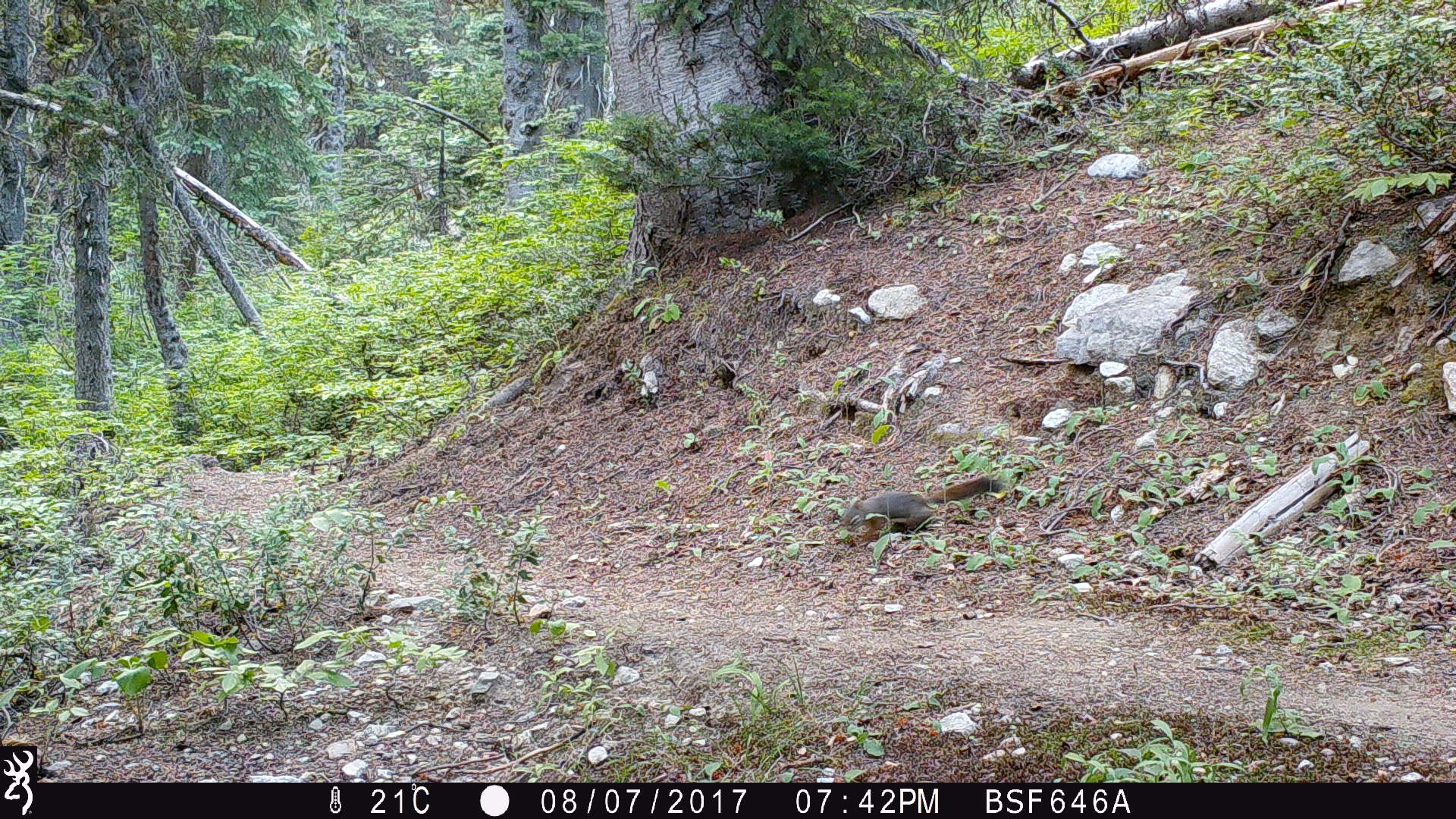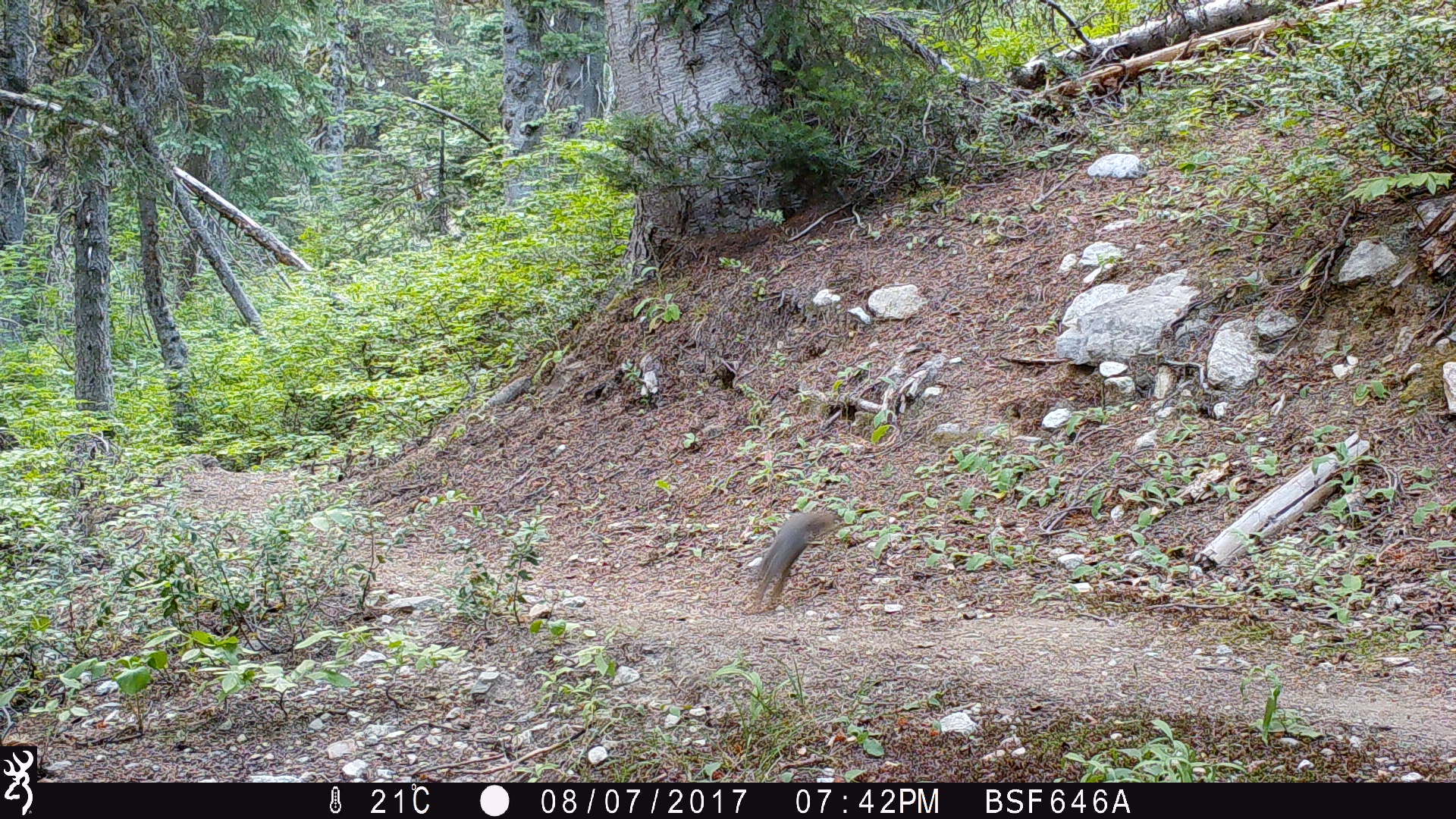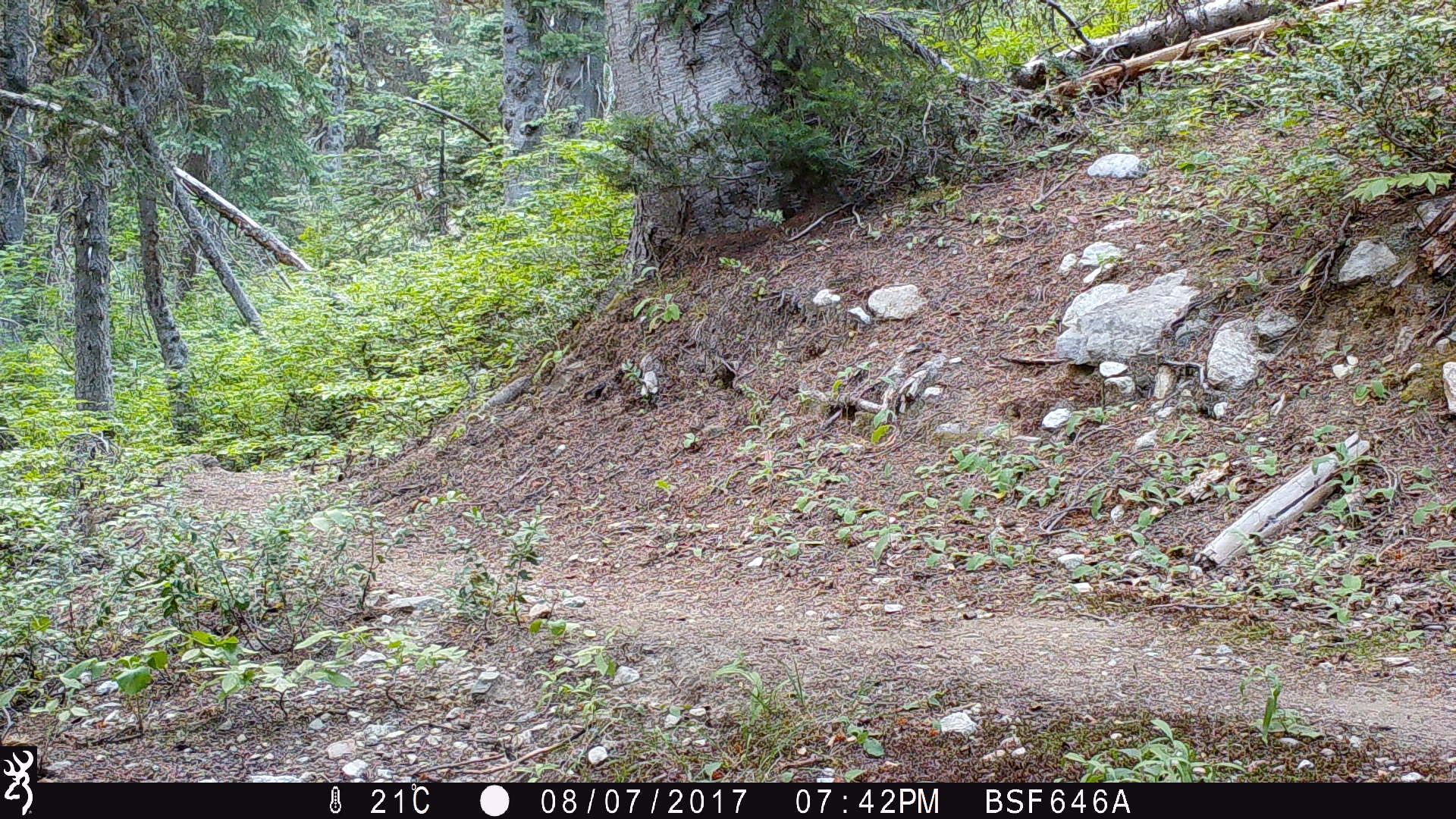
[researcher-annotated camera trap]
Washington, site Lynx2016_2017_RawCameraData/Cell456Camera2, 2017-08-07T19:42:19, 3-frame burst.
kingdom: Animalia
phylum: Chordata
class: Mammalia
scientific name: Mammalia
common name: small mammal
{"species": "small mammal (Mammalia)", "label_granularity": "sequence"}